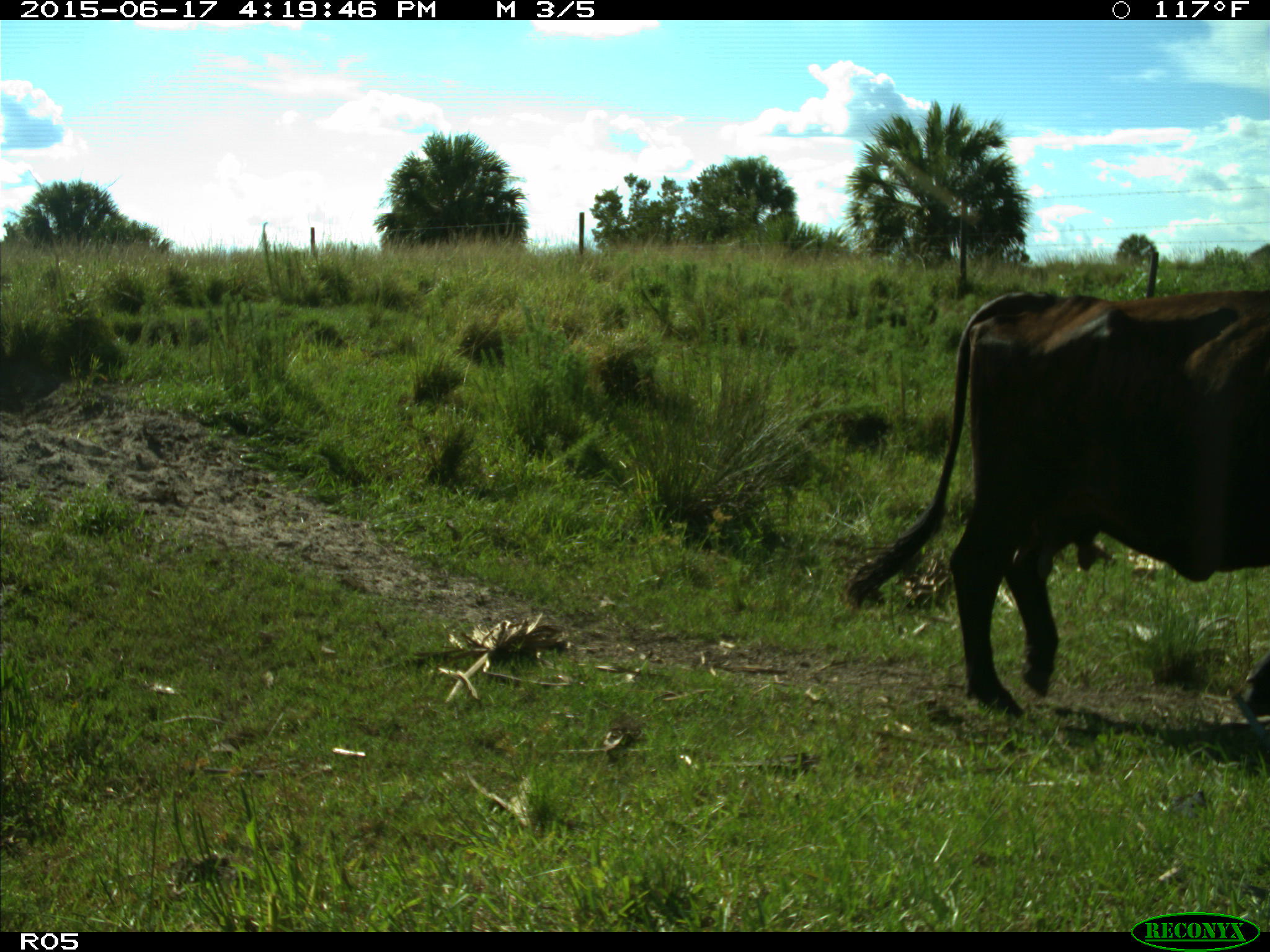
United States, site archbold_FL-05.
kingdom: Animalia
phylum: Chordata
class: Mammalia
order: Artiodactyla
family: Bovidae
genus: Bos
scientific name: Bos taurus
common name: domestic cow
Bos taurus (domestic cow).